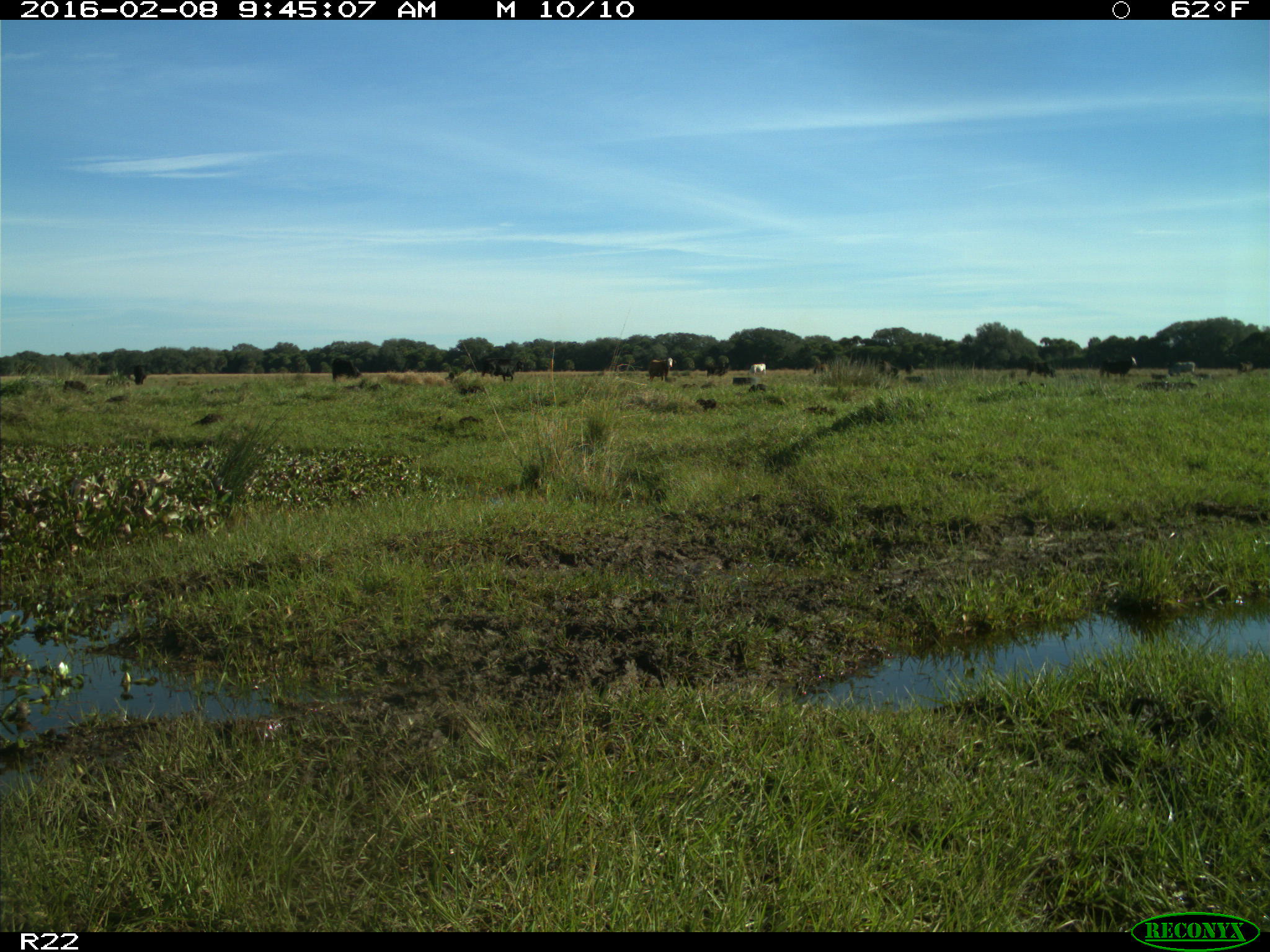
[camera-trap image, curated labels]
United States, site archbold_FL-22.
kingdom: Animalia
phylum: Chordata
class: Mammalia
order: Artiodactyla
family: Bovidae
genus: Bos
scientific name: Bos taurus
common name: domestic cow